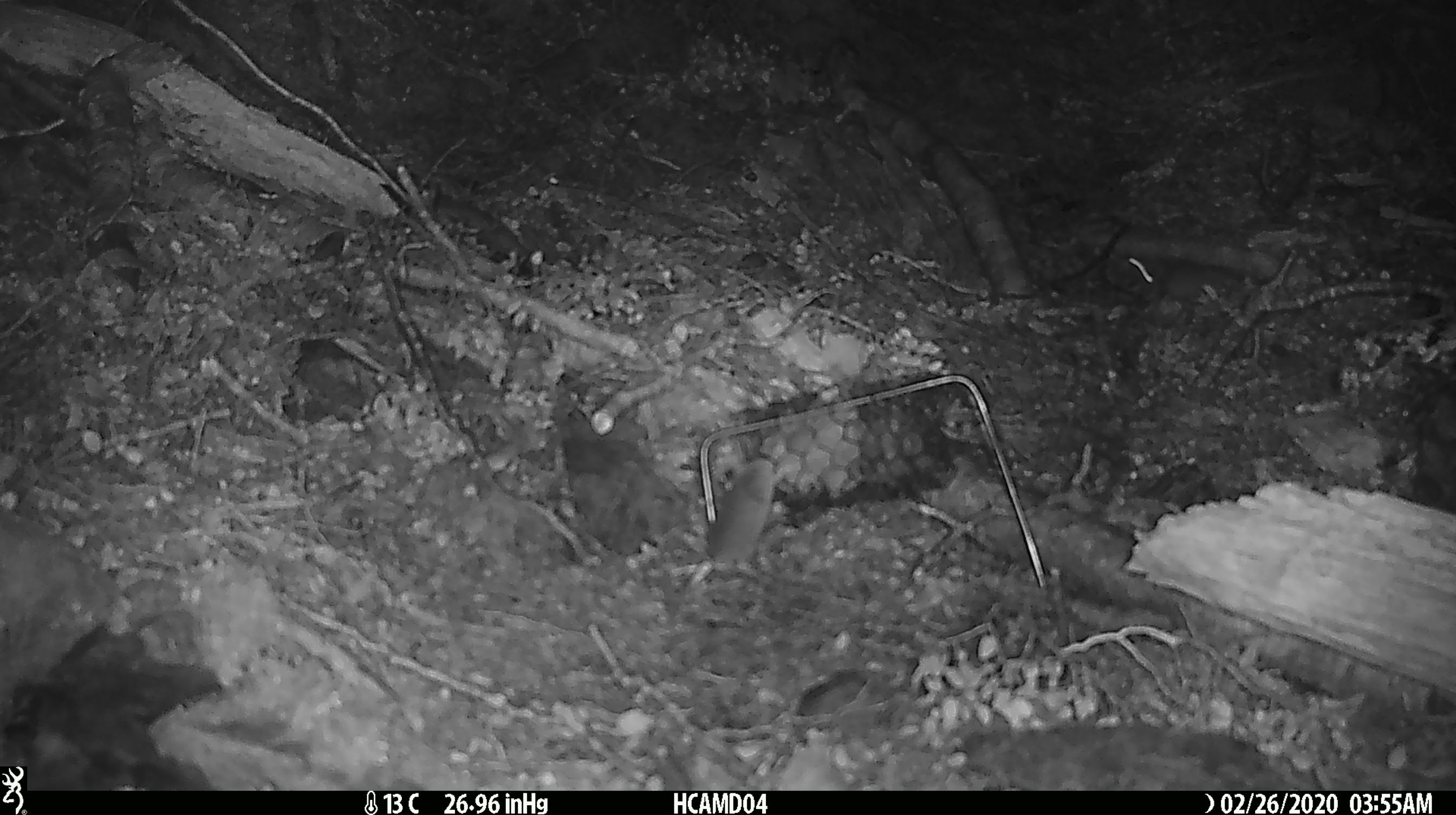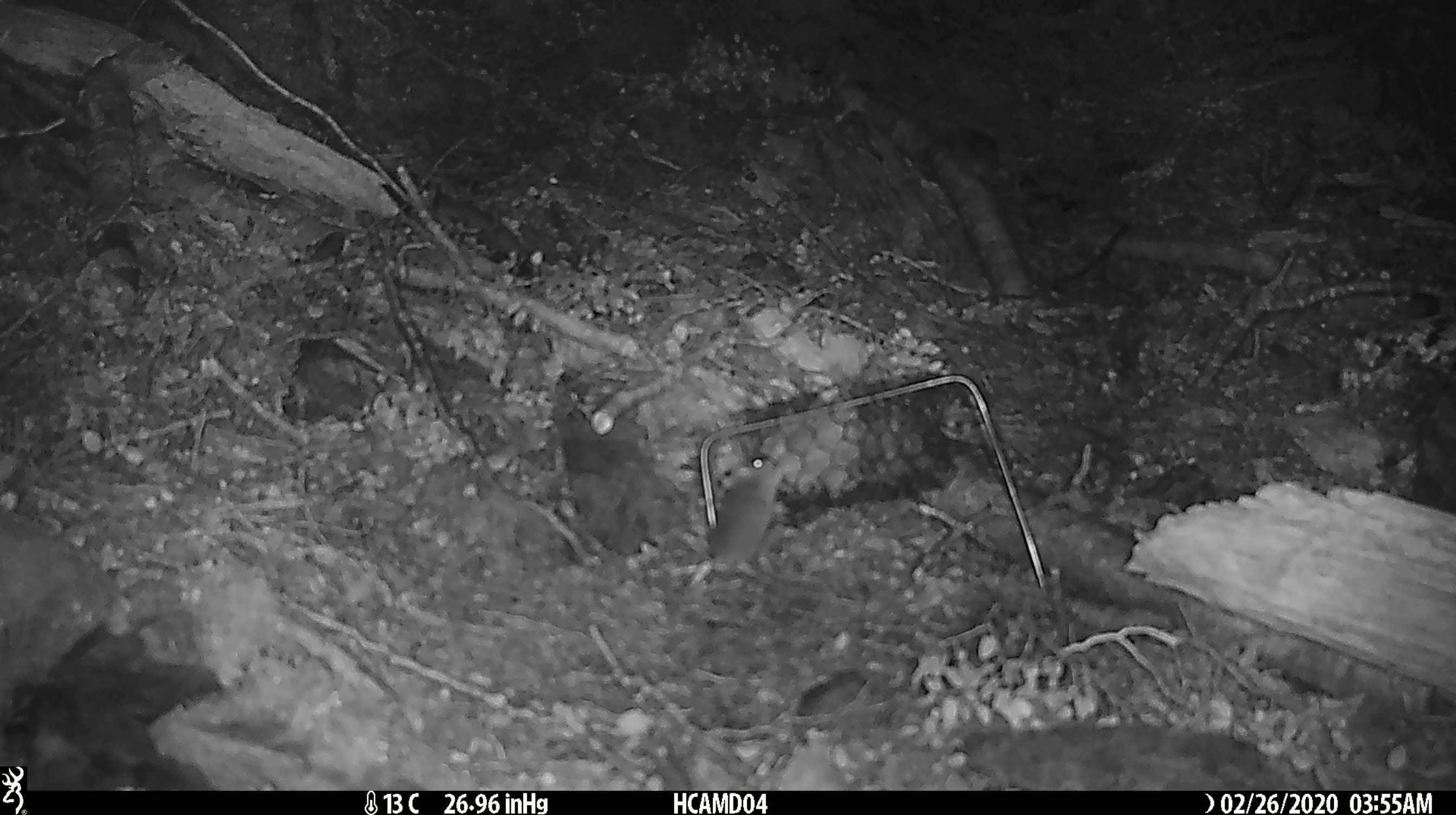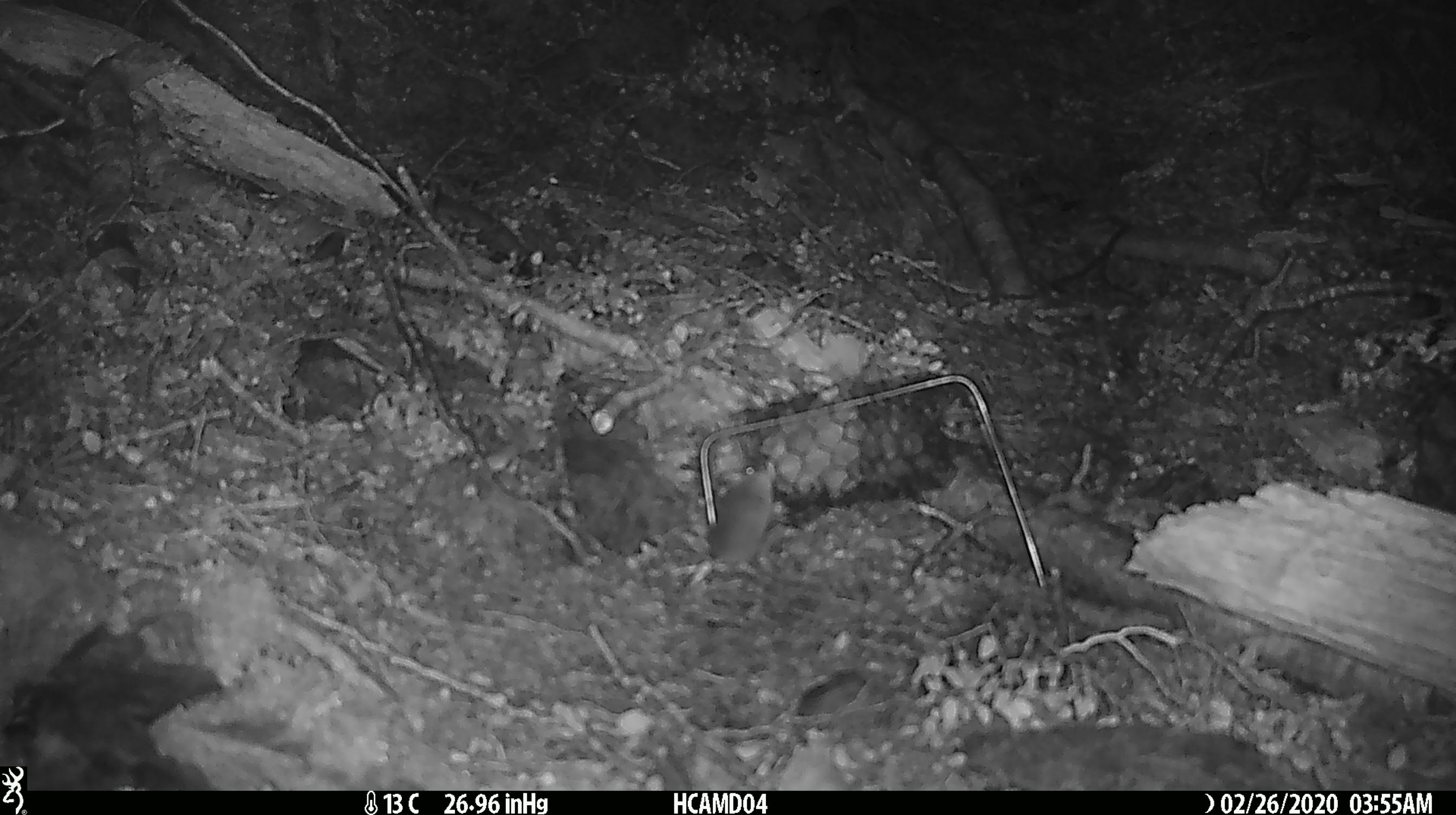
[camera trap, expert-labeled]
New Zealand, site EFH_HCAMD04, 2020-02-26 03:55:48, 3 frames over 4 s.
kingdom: Animalia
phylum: Chordata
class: Mammalia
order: Rodentia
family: Muridae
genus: Mus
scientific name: Mus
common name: mouse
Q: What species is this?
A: Mouse (Mus).